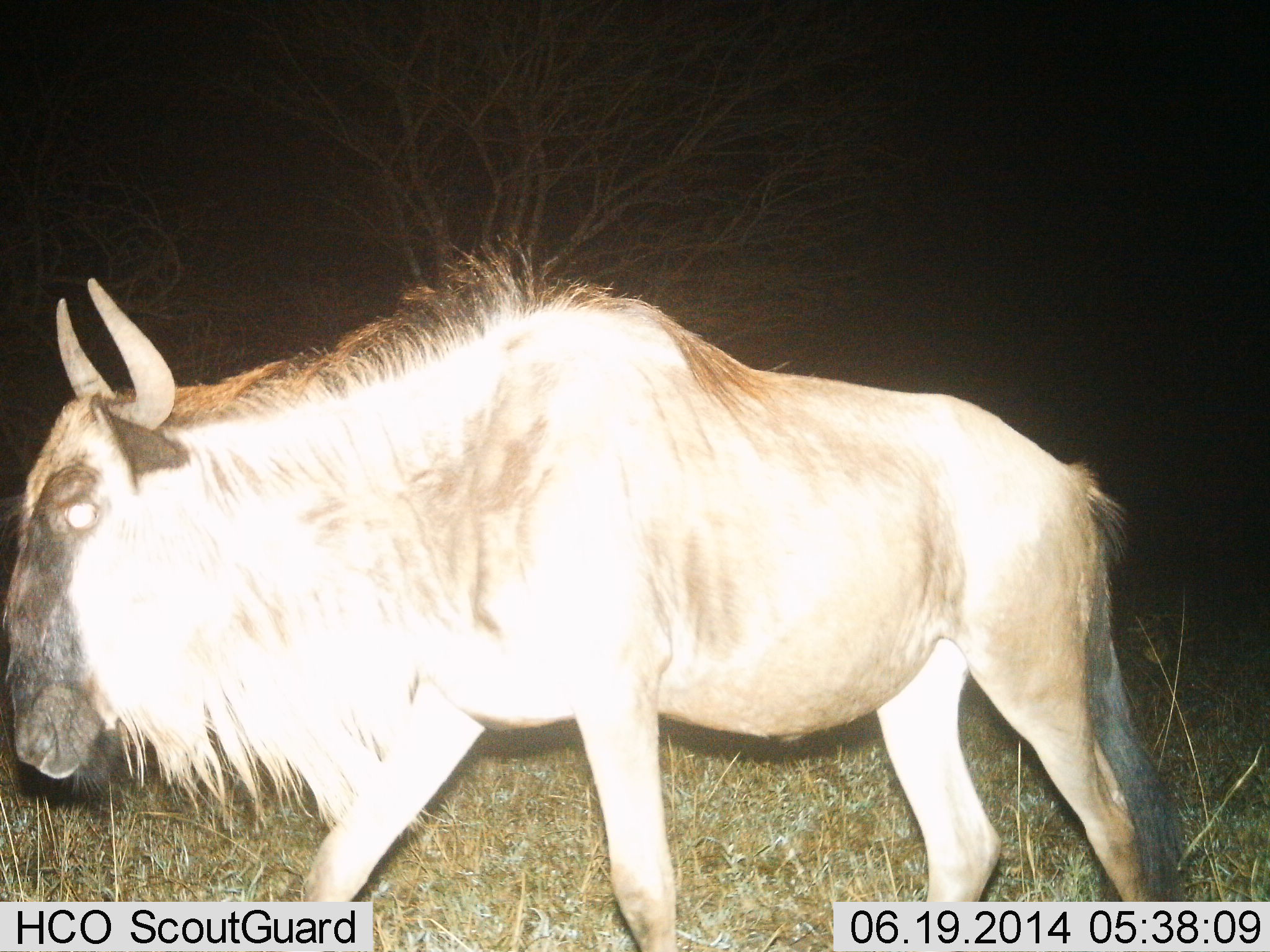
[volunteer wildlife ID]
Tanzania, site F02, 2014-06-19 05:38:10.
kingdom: Animalia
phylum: Chordata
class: Mammalia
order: Artiodactyla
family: Bovidae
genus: Connochaetes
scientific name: Connochaetes taurinus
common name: blue wildebeest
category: wildebeest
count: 1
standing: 0%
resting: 0%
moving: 100%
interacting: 0%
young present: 0%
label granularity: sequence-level